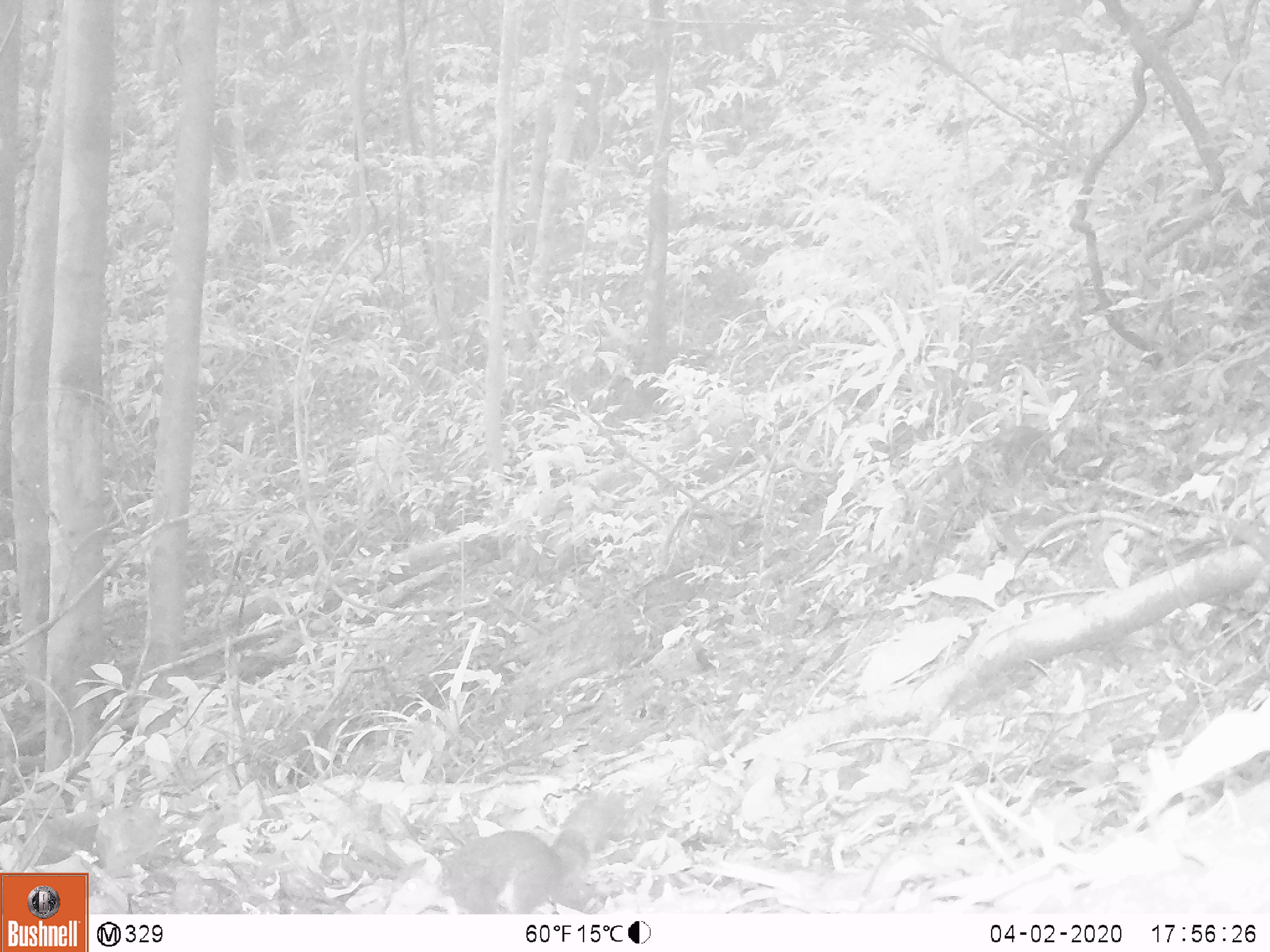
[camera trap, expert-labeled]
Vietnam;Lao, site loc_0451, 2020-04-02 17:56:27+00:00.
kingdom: Animalia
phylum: Chordata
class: Mammalia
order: Rodentia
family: Sciuridae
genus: Dremomys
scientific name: Dremomys rufigenis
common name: red-cheeked squirrel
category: red cheeked squirrel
Red cheeked squirrel (red-cheeked squirrel) (Dremomys rufigenis). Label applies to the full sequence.